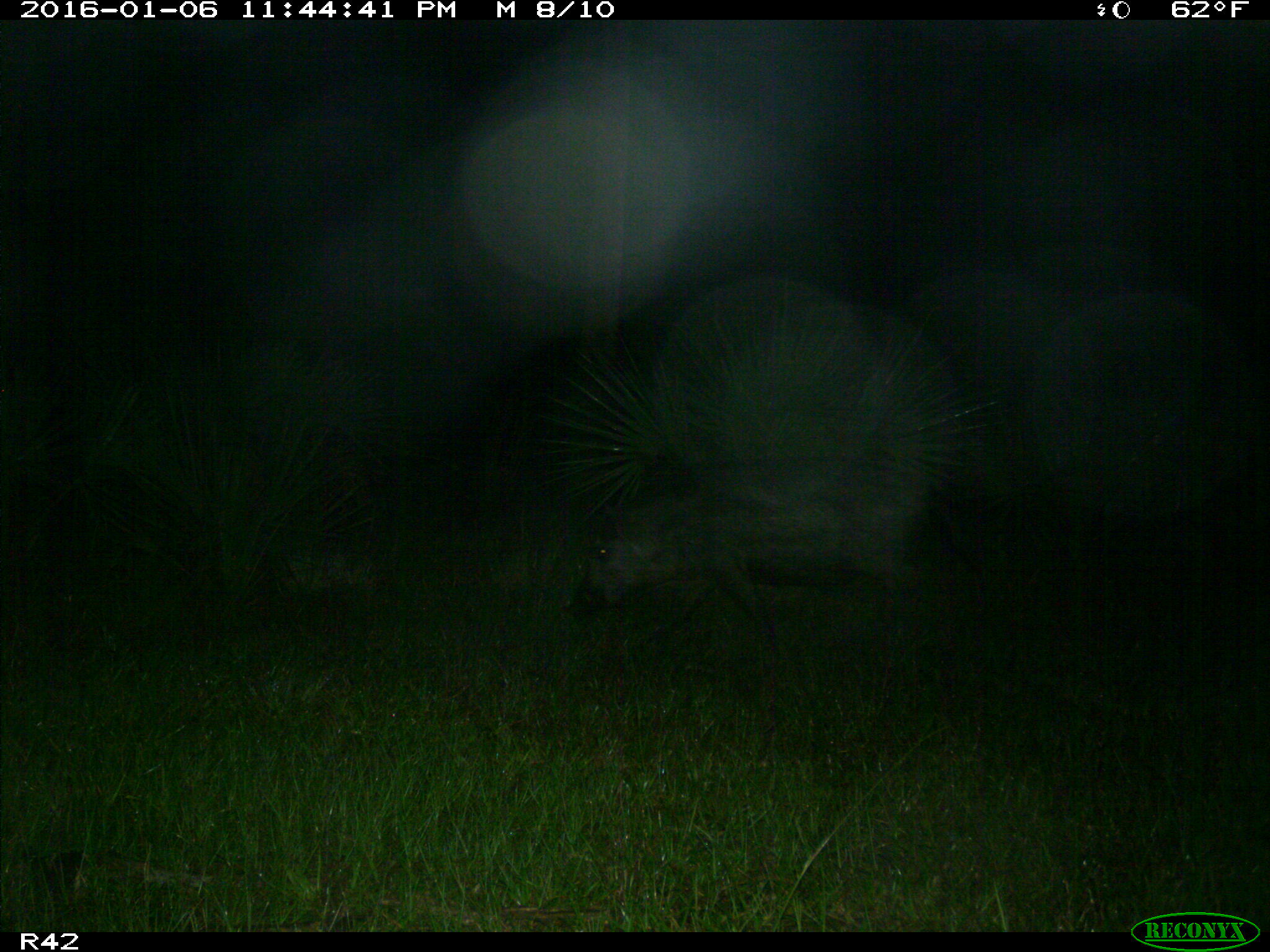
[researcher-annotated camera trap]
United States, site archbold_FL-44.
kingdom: Animalia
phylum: Chordata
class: Mammalia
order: Artiodactyla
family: Suidae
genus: Sus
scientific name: Sus scrofa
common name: wild boar